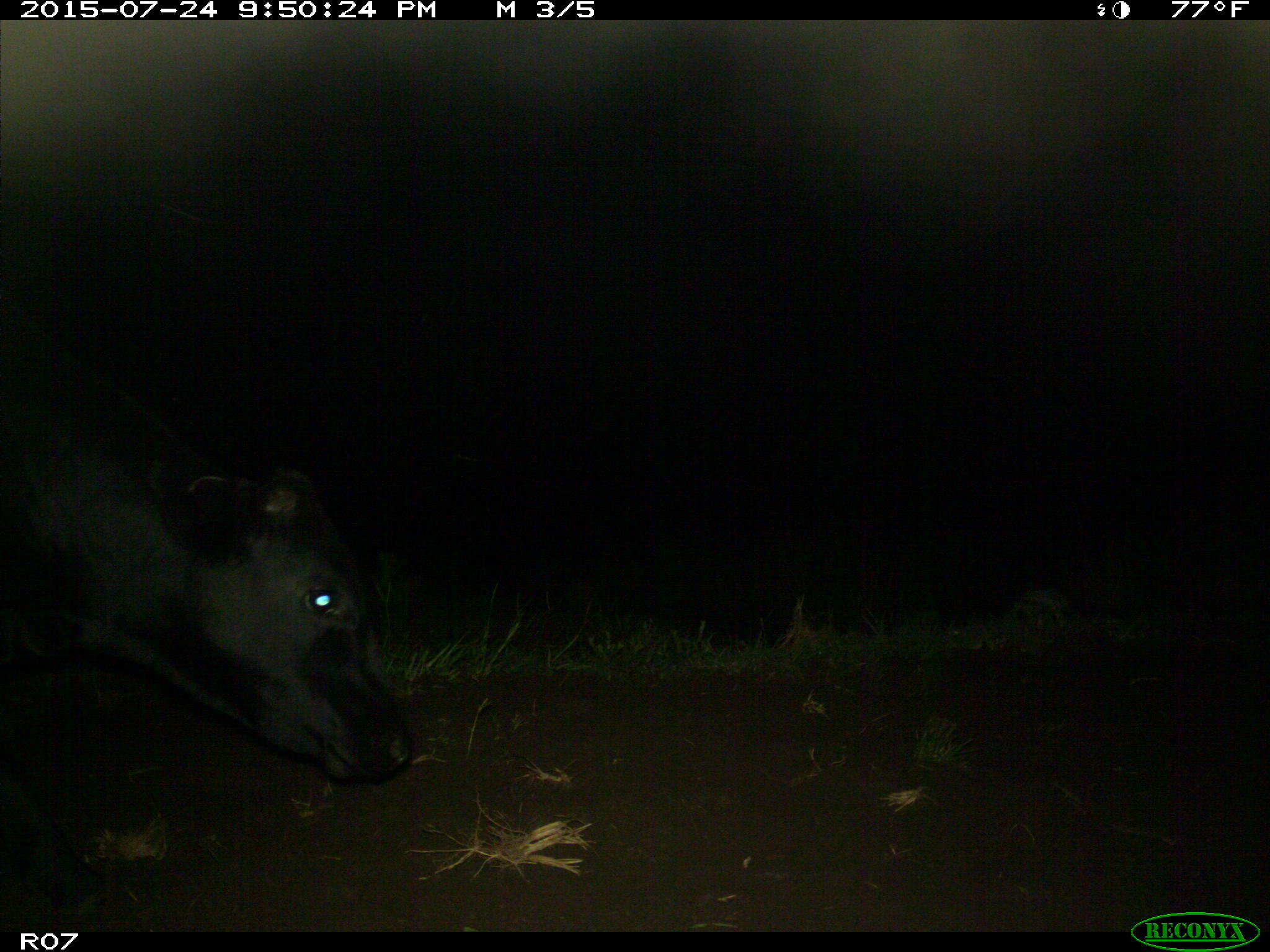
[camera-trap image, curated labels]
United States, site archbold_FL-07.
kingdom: Animalia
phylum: Chordata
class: Mammalia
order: Artiodactyla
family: Bovidae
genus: Bos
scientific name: Bos taurus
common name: domestic cow